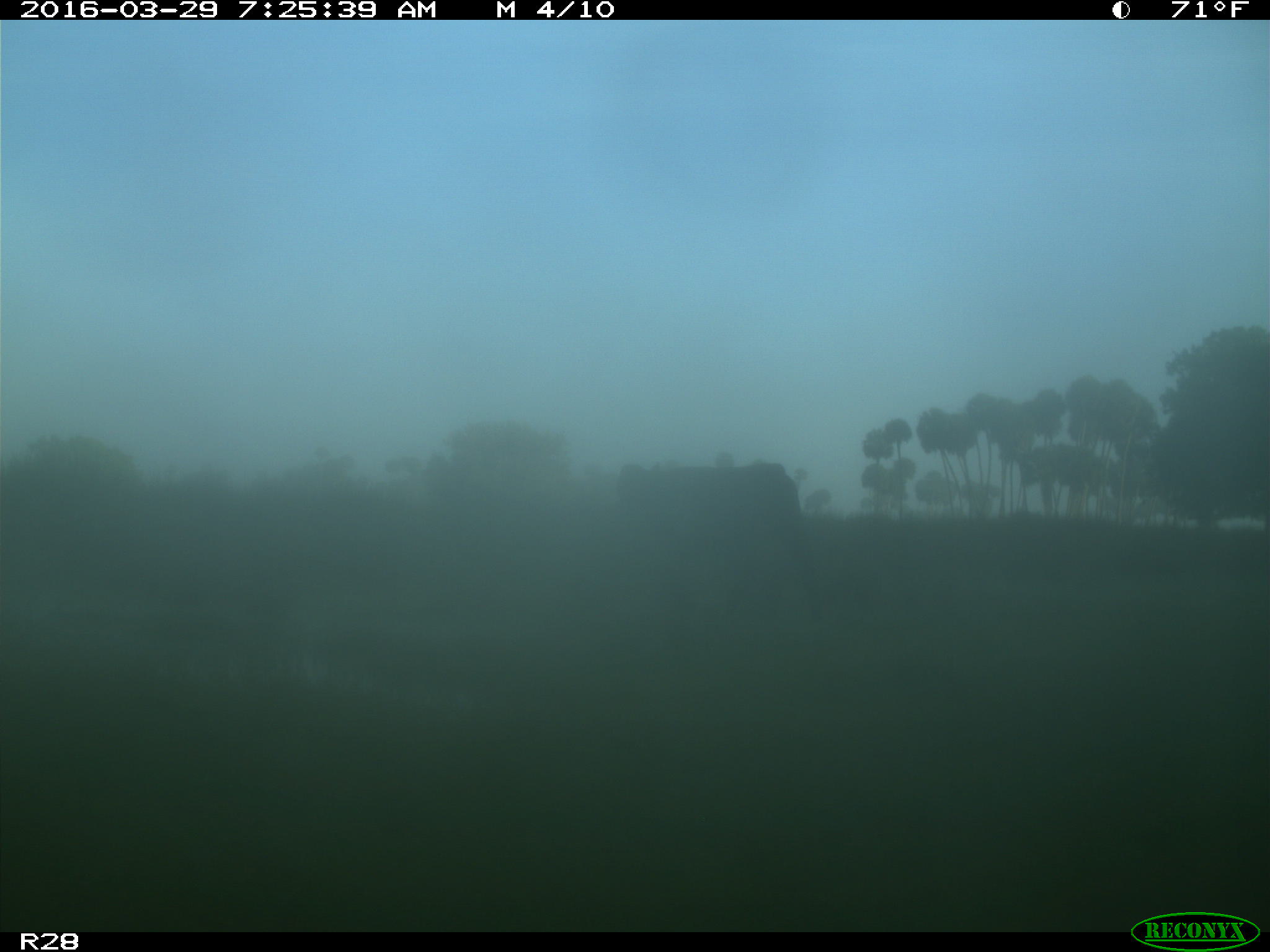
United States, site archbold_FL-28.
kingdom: Animalia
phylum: Chordata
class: Mammalia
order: Artiodactyla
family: Bovidae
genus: Bos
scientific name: Bos taurus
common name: domestic cow